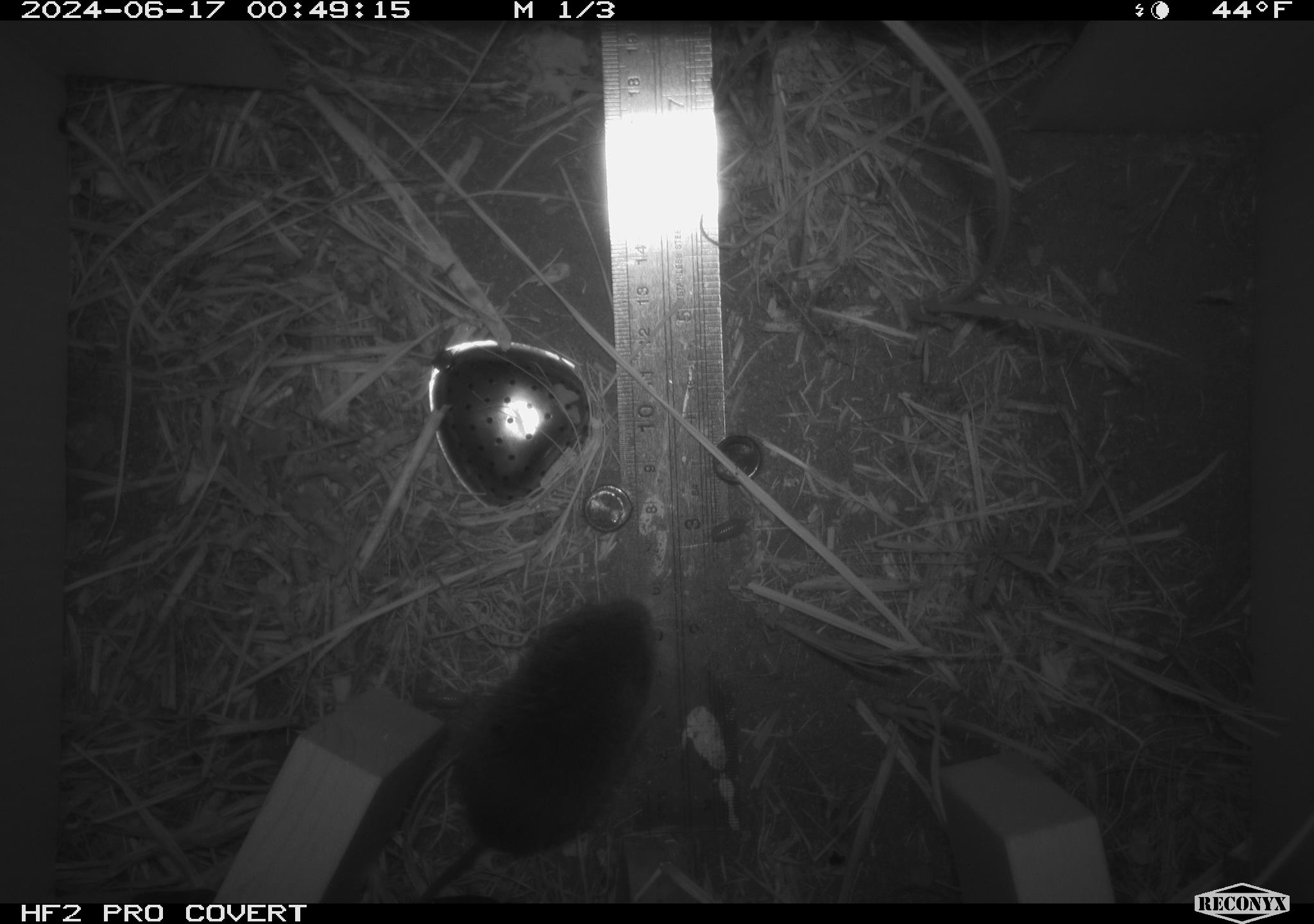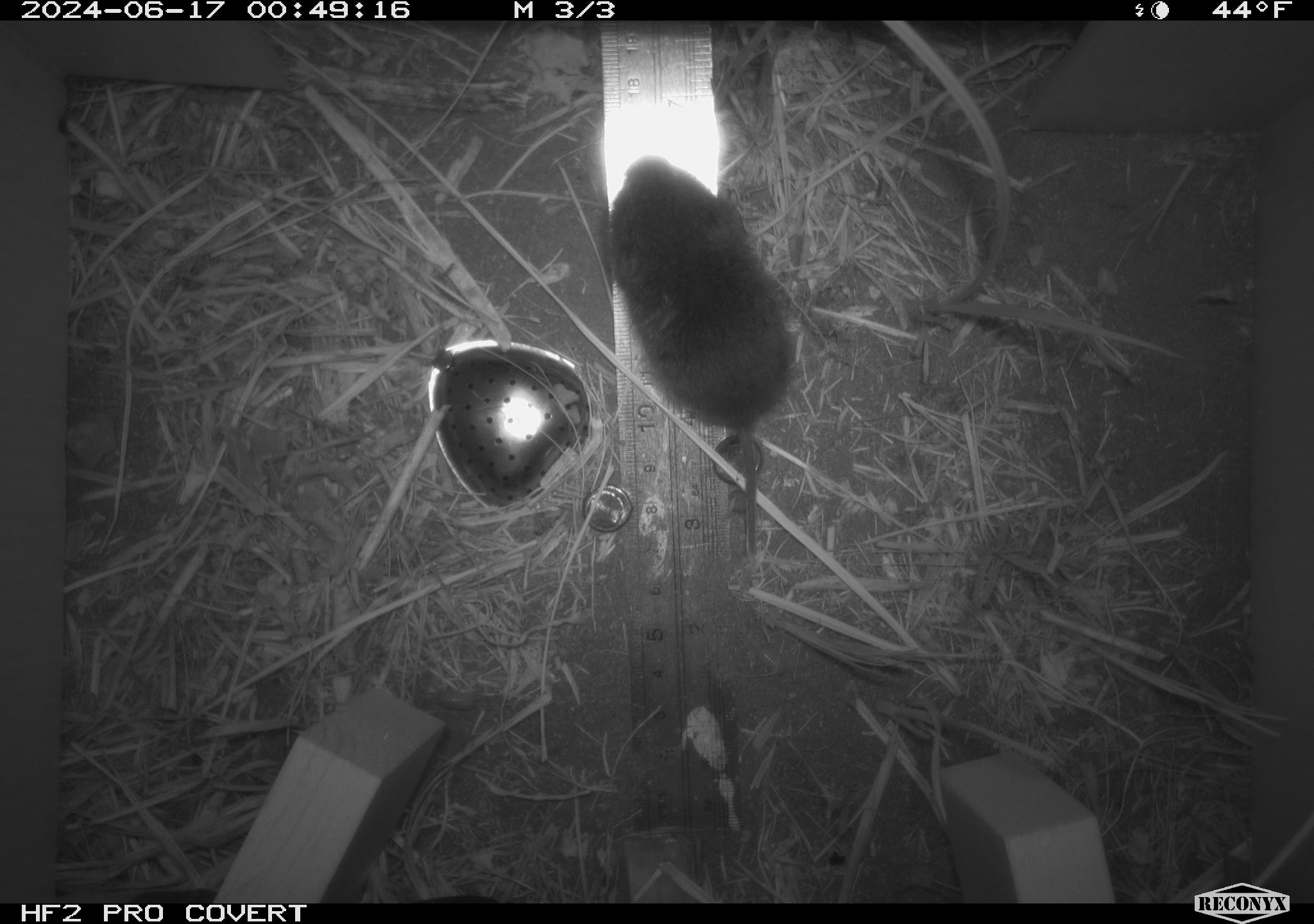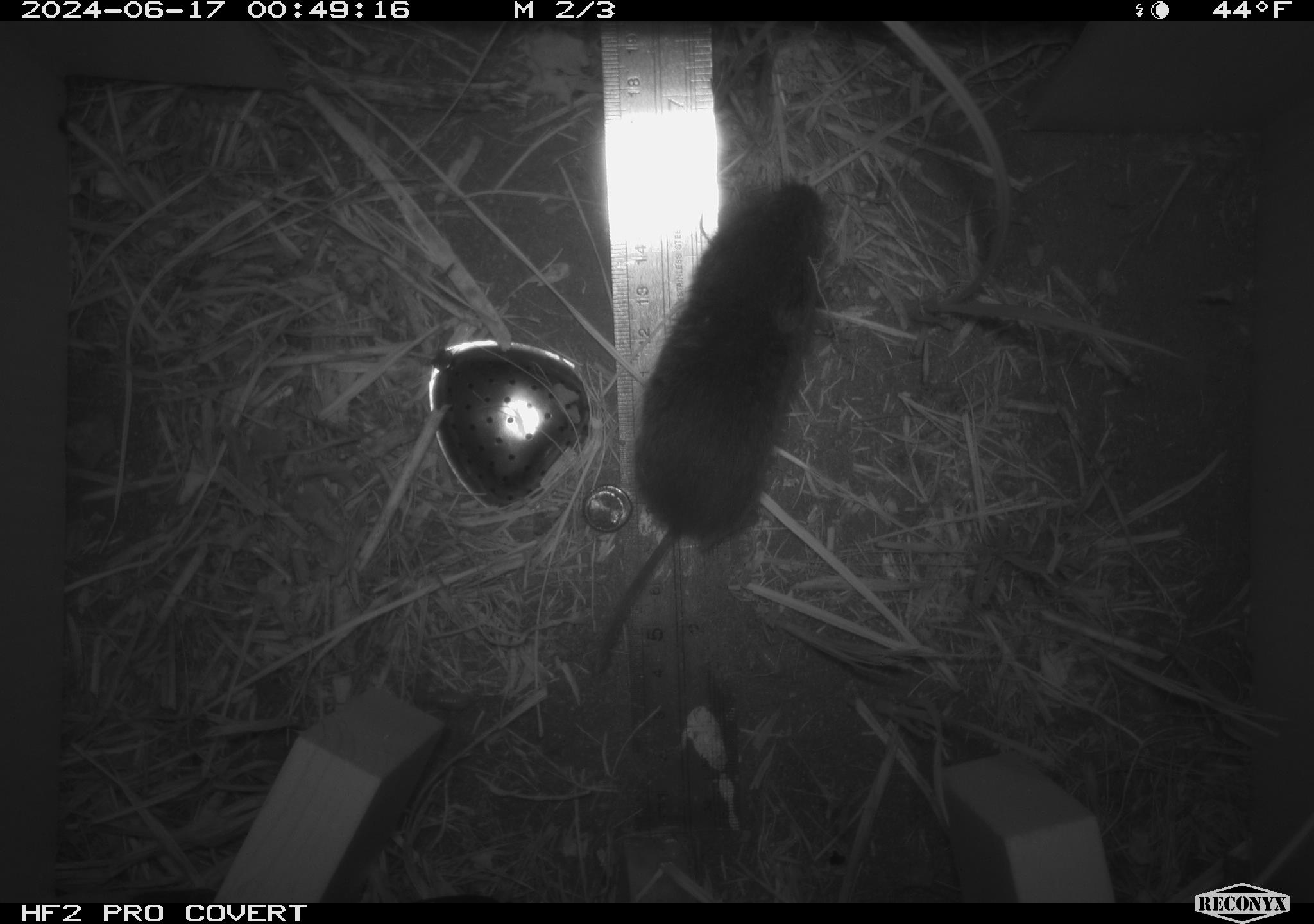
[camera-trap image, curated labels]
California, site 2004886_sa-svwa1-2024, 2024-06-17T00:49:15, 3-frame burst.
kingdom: Animalia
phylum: Chordata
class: Mammalia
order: Rodentia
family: Cricetidae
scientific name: Arvicolinae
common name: voles, lemmings, and muskrats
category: arvicolinae subfamily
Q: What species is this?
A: Arvicolinae subfamily (voles, lemmings, and muskrats) (Arvicolinae).